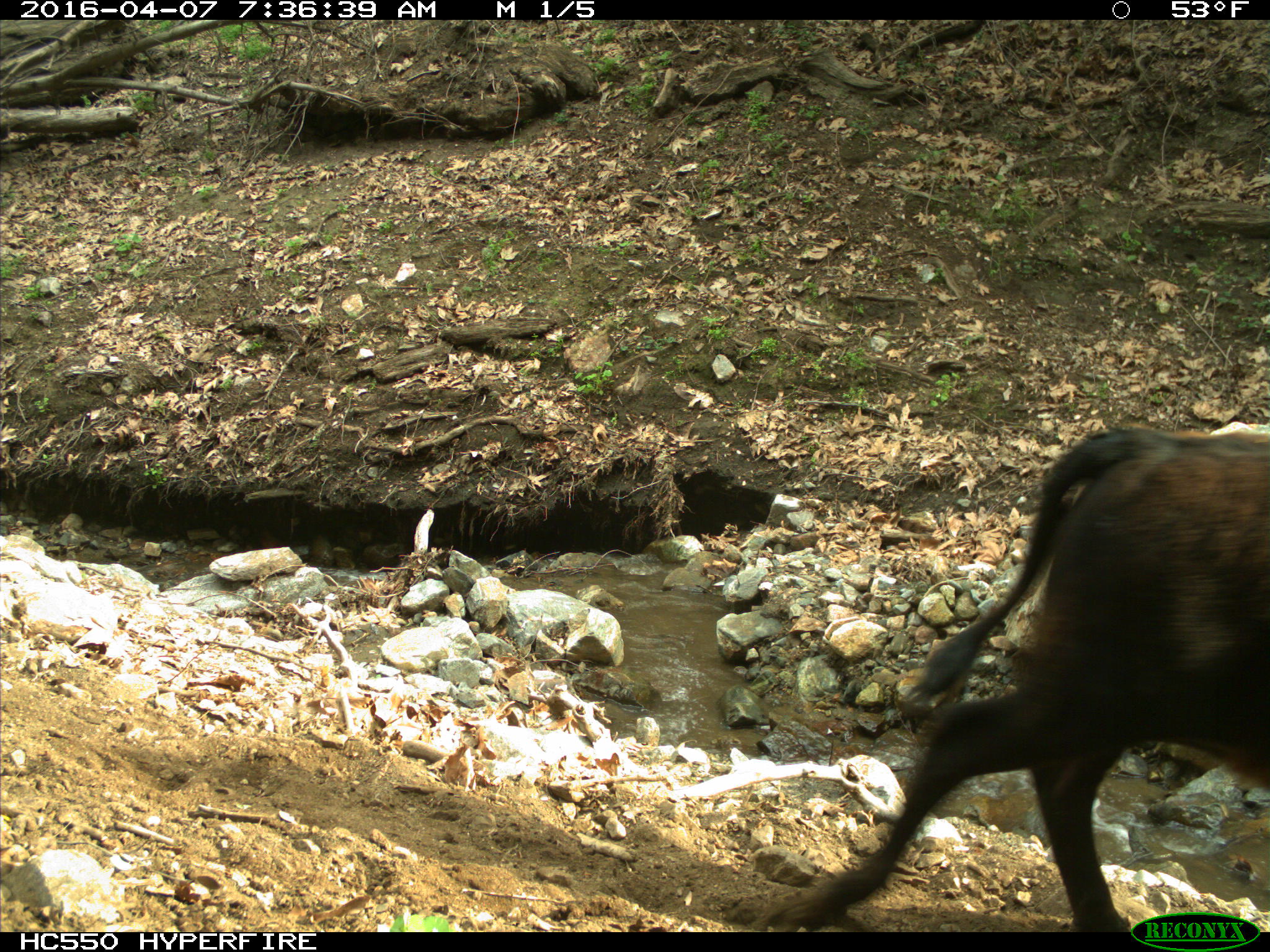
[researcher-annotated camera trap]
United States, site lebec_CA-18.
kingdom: Animalia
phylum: Chordata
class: Mammalia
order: Artiodactyla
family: Bovidae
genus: Bos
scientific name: Bos taurus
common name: domestic cow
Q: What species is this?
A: Bos taurus (domestic cow).